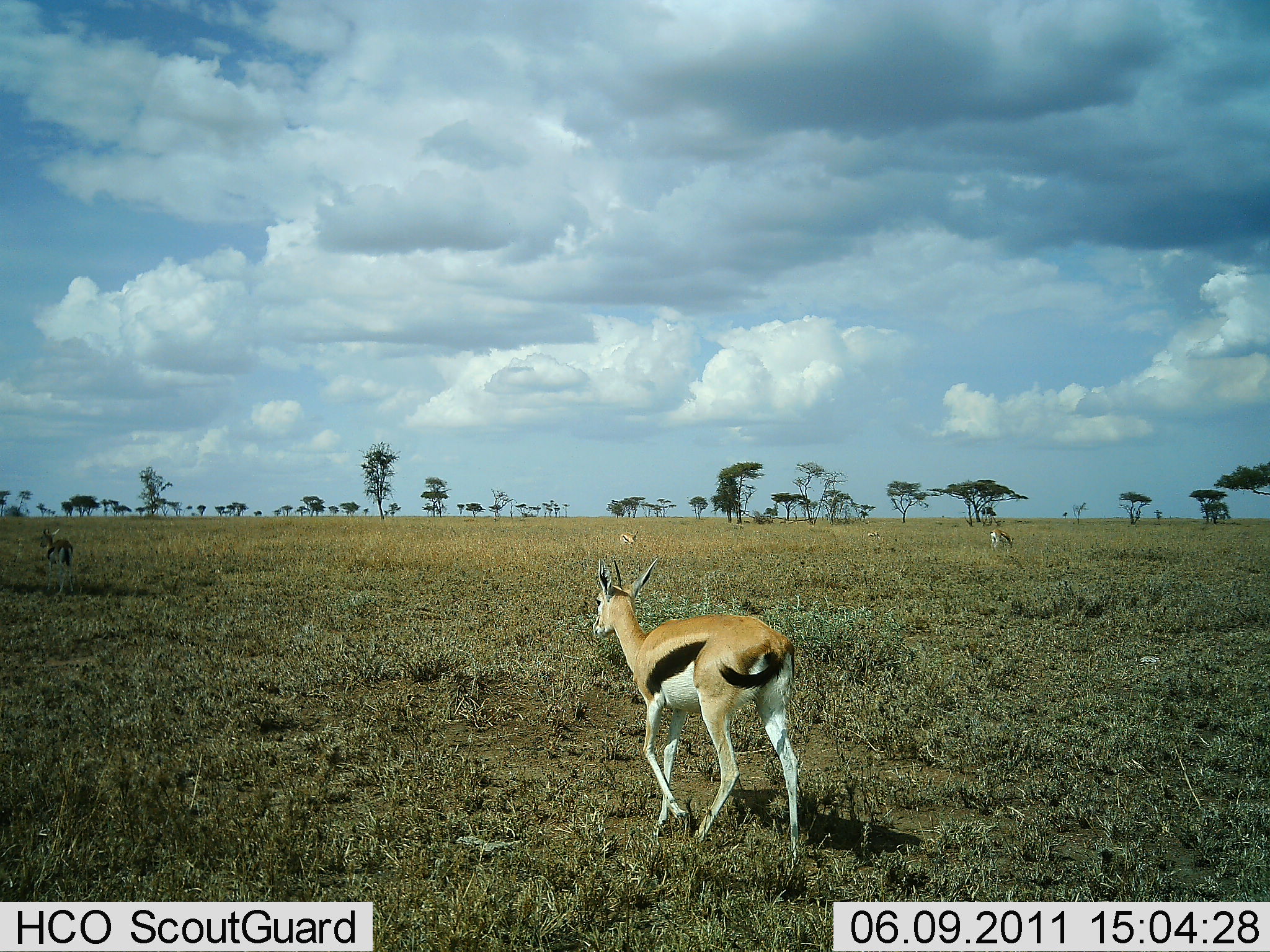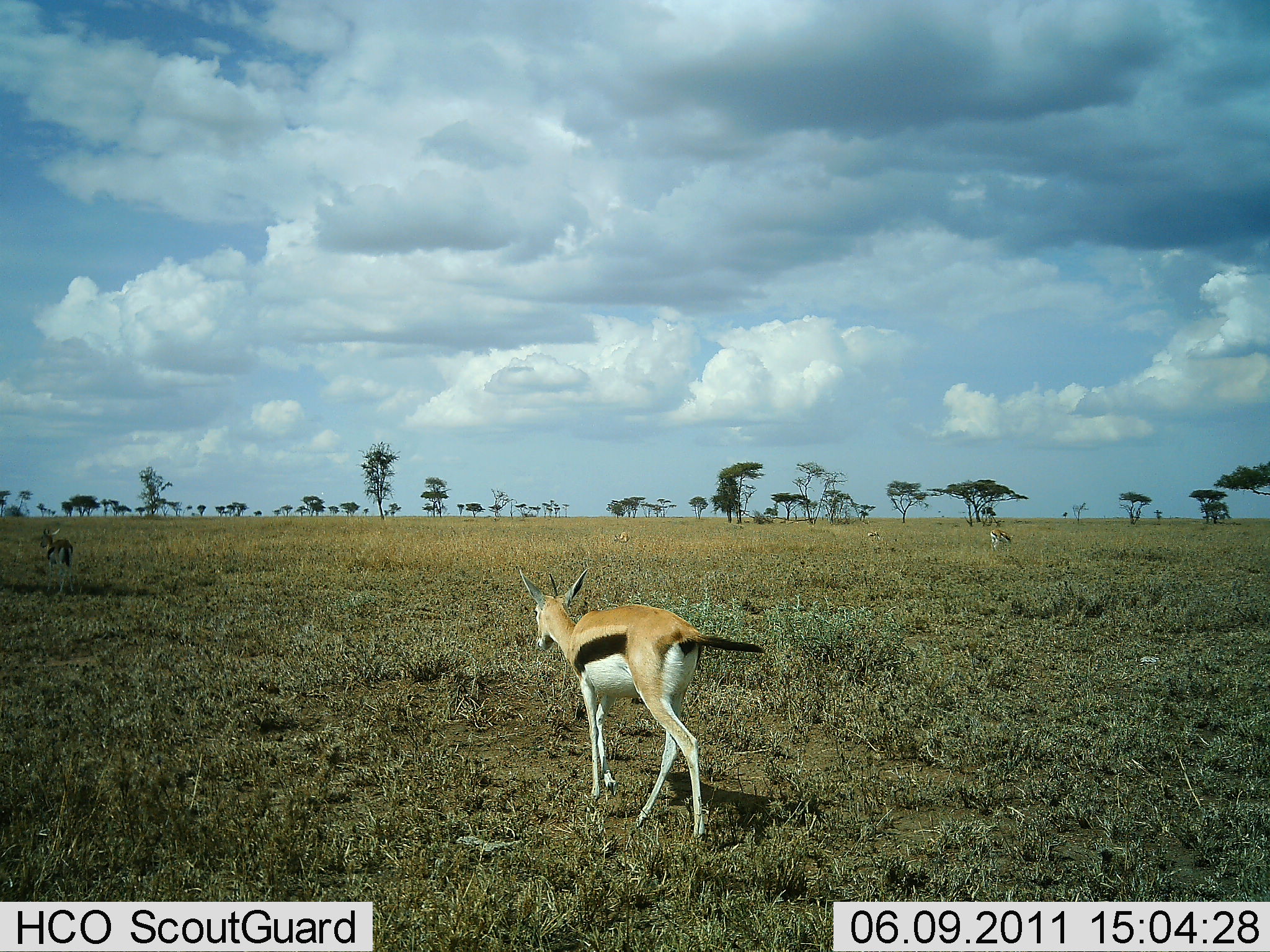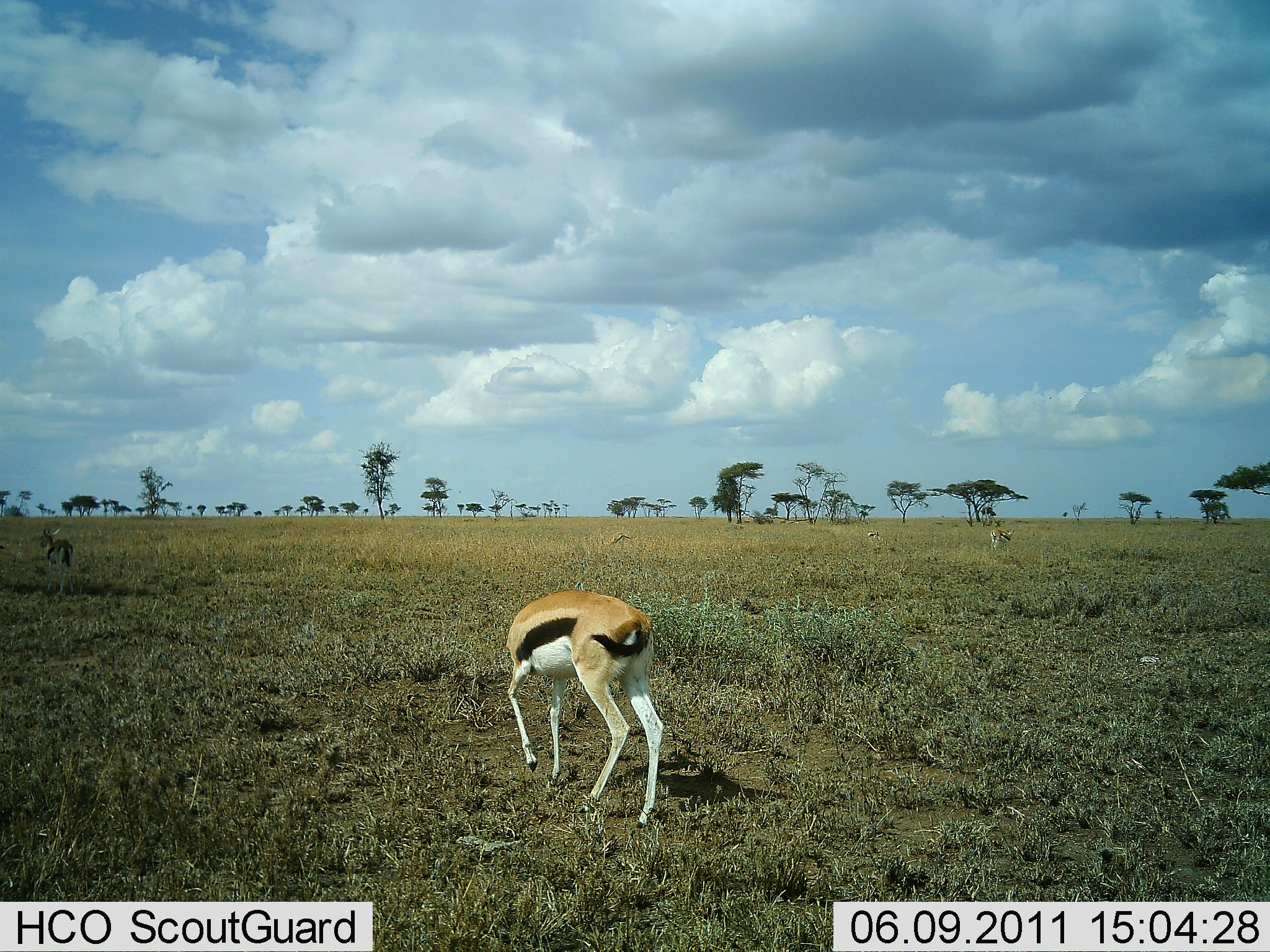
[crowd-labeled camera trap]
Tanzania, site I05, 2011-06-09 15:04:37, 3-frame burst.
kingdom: Animalia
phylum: Chordata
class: Mammalia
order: Artiodactyla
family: Bovidae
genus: Eudorcas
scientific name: Eudorcas thomsonii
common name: thomson's gazelle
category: gazellethomsons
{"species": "gazellethomsons (thomson's gazelle) (Eudorcas thomsonii)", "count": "2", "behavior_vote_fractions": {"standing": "45%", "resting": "0%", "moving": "91%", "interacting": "0%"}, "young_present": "9%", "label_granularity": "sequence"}